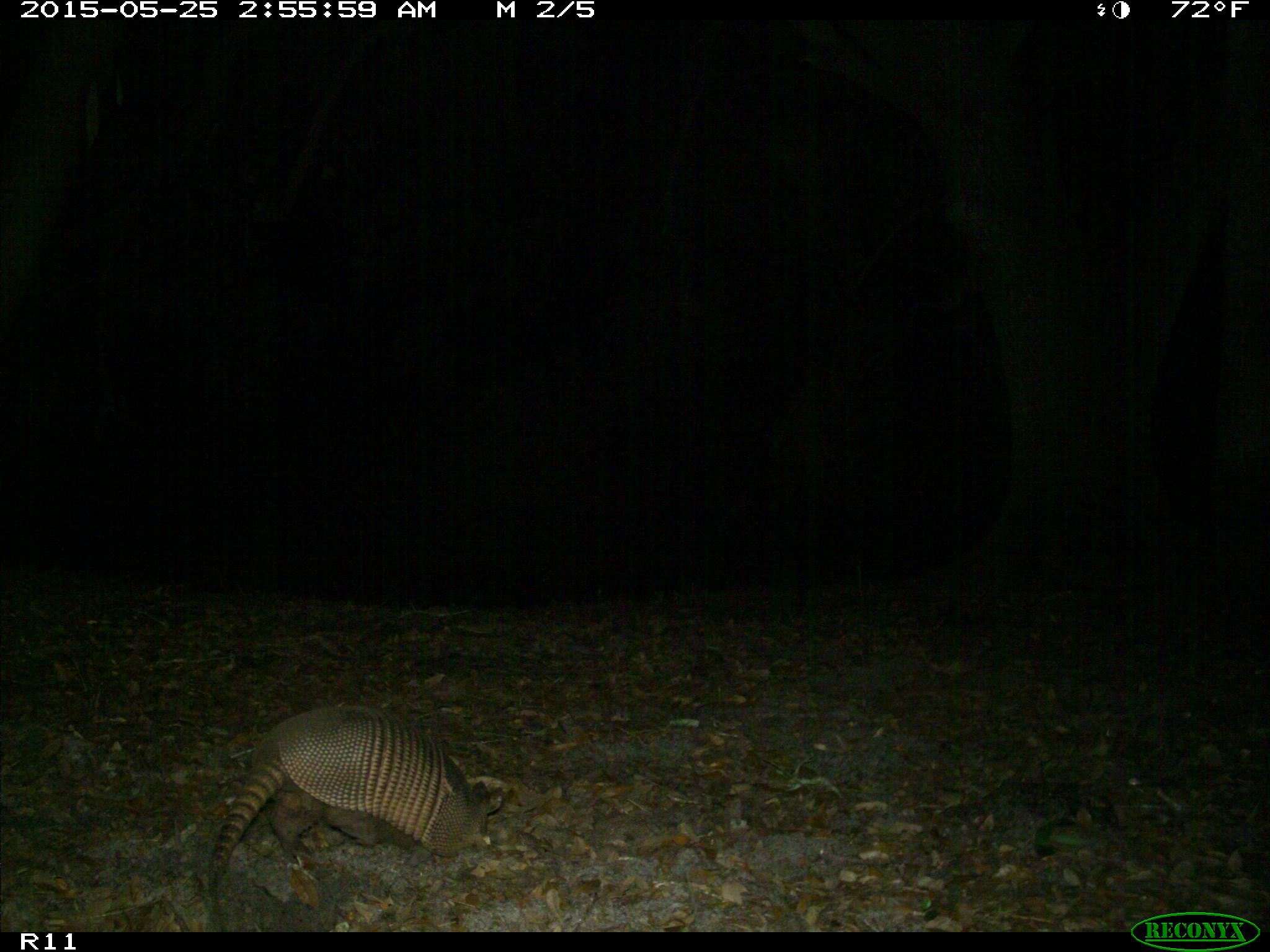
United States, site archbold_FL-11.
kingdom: Animalia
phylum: Chordata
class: Mammalia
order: Cingulata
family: Dasypodidae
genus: Dasypus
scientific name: Dasypus novemcinctus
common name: nine-banded armadillo